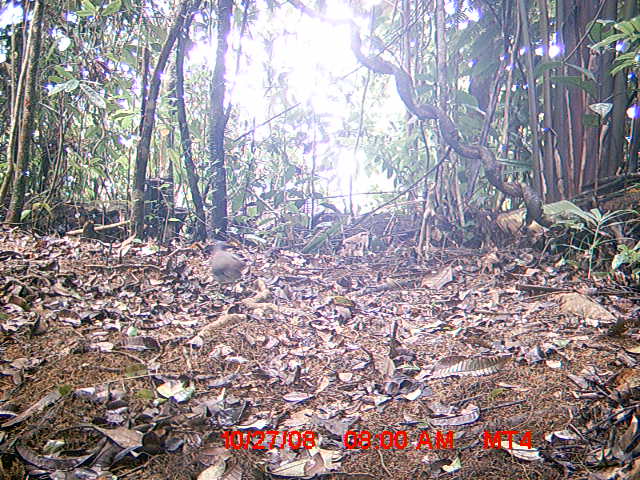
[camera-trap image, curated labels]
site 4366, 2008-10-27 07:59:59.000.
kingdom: Animalia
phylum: Chordata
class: Aves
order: Columbiformes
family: Columbidae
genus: Streptopelia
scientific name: Streptopelia picturata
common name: madagascar turtle-dove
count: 1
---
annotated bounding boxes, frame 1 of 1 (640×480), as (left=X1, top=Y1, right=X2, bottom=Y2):
streptopelia picturata: (left=209, top=240, right=246, bottom=294)